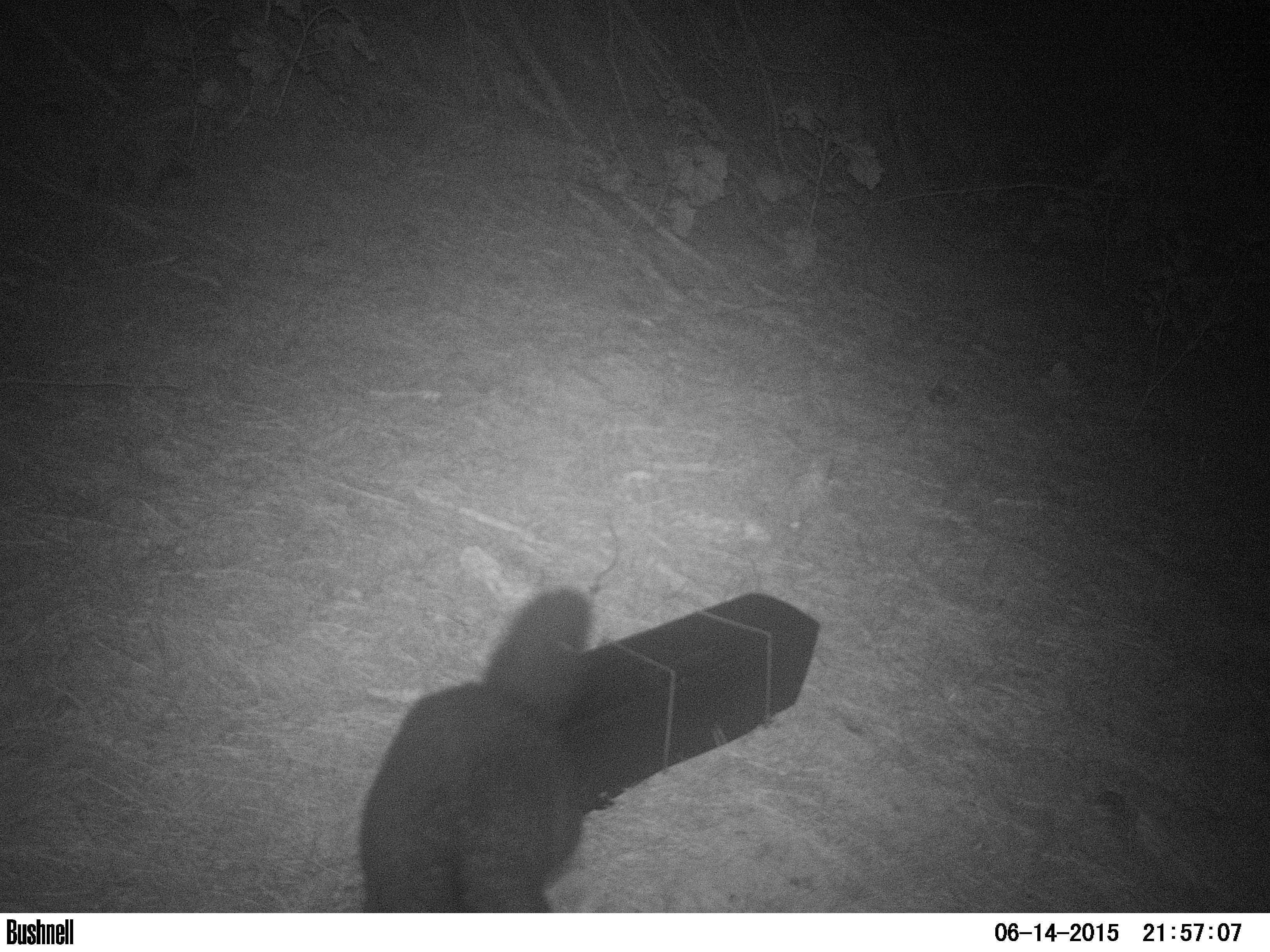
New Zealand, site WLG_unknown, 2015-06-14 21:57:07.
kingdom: Animalia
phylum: Chordata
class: Mammalia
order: Diprotodontia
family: Phalangeridae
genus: Trichosurus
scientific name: Trichosurus vulpecula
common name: common brushtail possum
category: possum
Possum (common brushtail possum) (Trichosurus vulpecula).